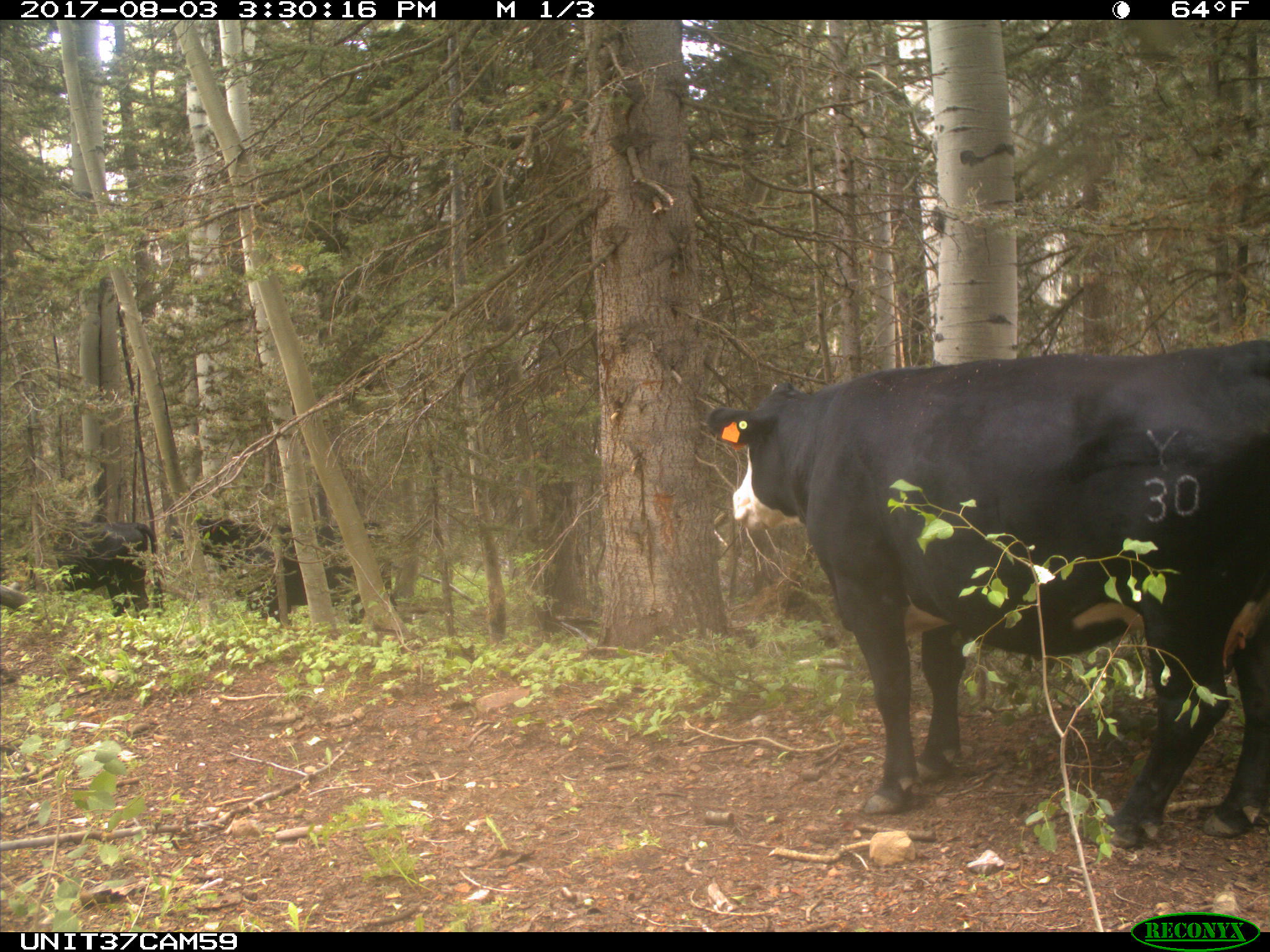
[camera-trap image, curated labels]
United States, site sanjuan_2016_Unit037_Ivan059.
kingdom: Animalia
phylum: Chordata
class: Mammalia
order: Artiodactyla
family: Bovidae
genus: Bos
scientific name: Bos taurus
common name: domestic cow